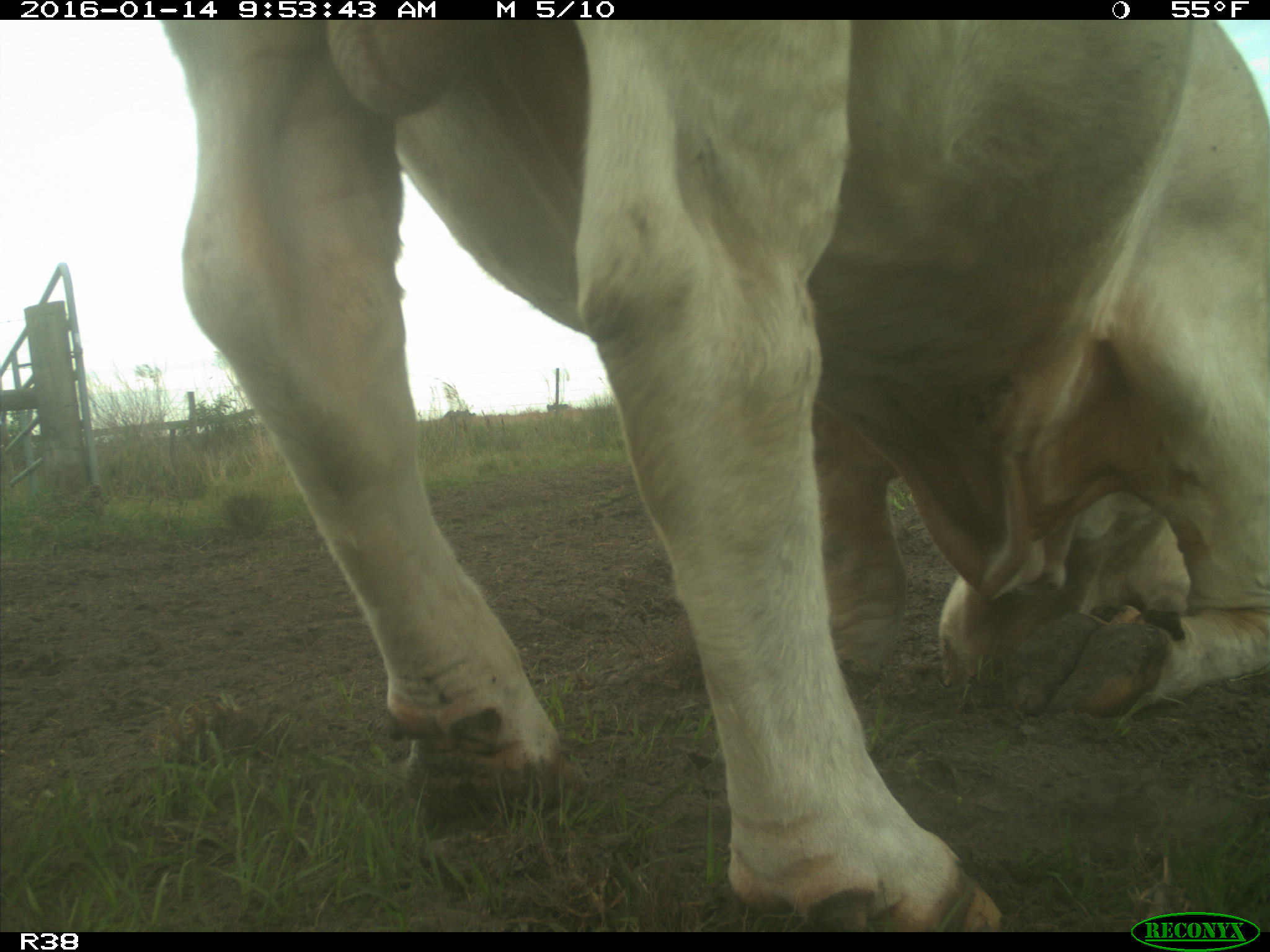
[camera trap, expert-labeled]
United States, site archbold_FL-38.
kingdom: Animalia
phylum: Chordata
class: Mammalia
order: Artiodactyla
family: Bovidae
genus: Bos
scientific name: Bos taurus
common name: domestic cow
Bos taurus (domestic cow).